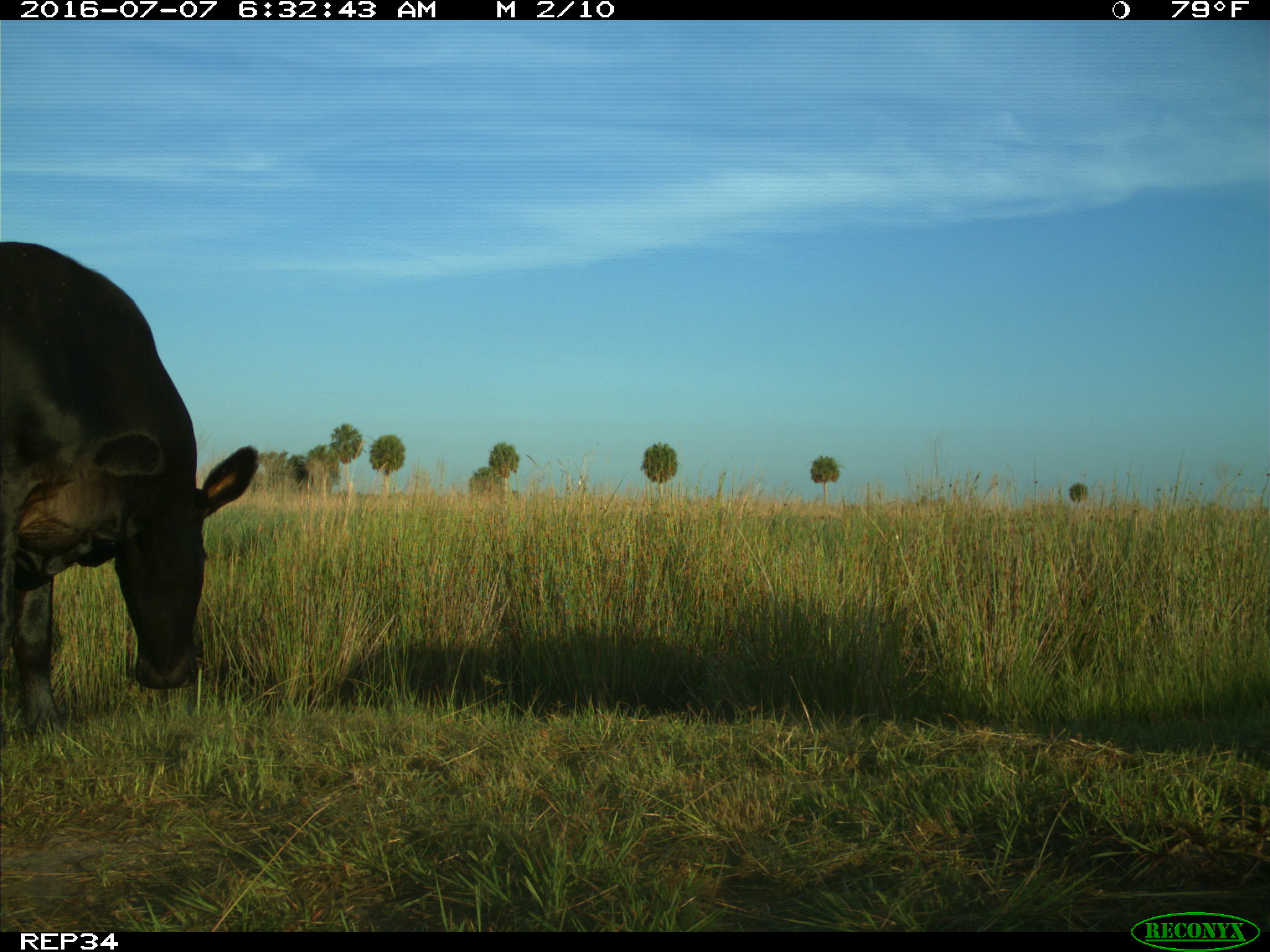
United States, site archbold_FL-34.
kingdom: Animalia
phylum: Chordata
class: Mammalia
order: Artiodactyla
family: Bovidae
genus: Bos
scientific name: Bos taurus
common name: domestic cow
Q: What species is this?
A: Bos taurus (domestic cow).